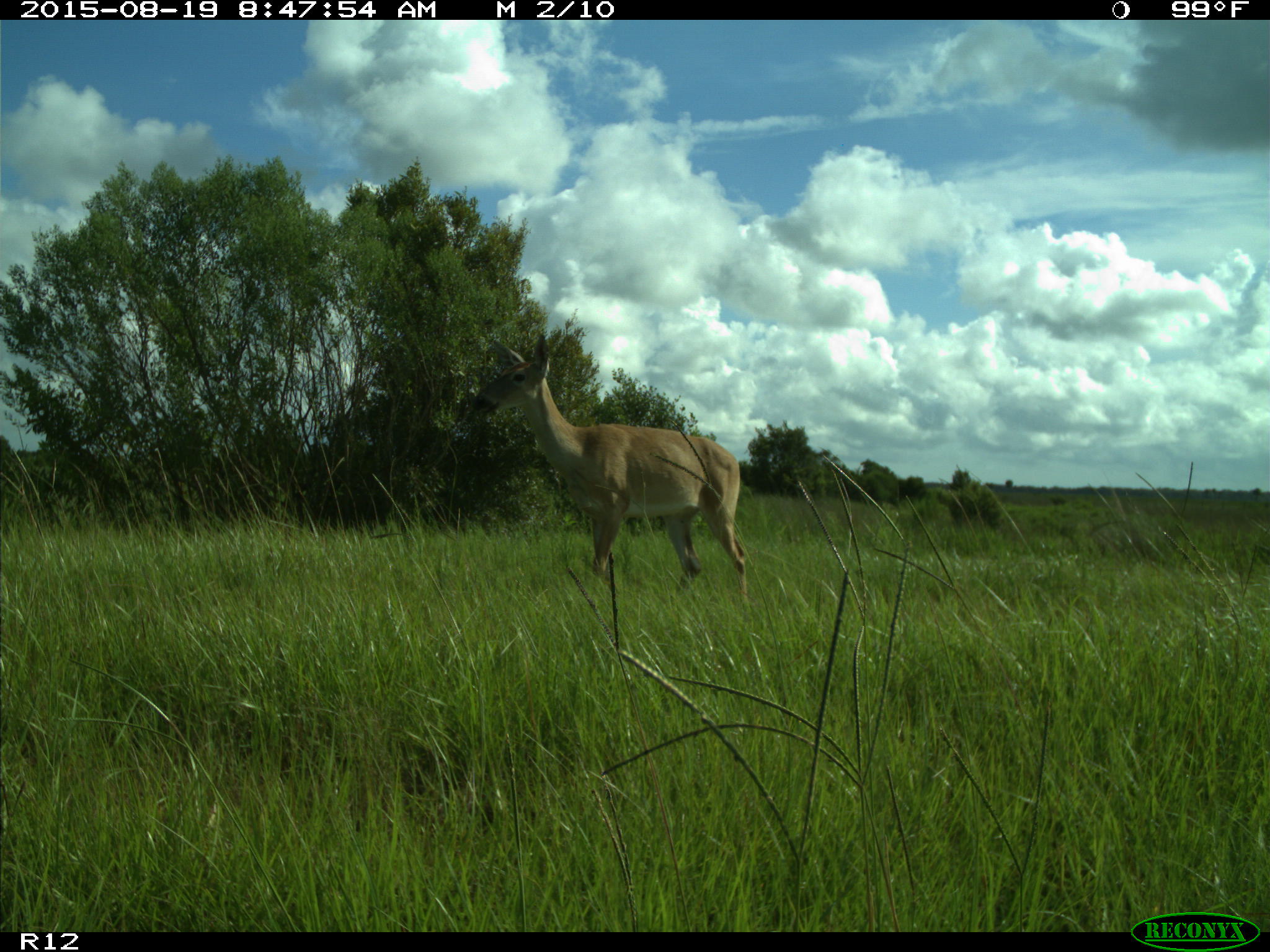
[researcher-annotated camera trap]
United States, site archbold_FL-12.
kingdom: Animalia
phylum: Chordata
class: Mammalia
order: Artiodactyla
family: Cervidae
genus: Odocoileus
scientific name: Odocoileus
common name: deer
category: unidentified deer